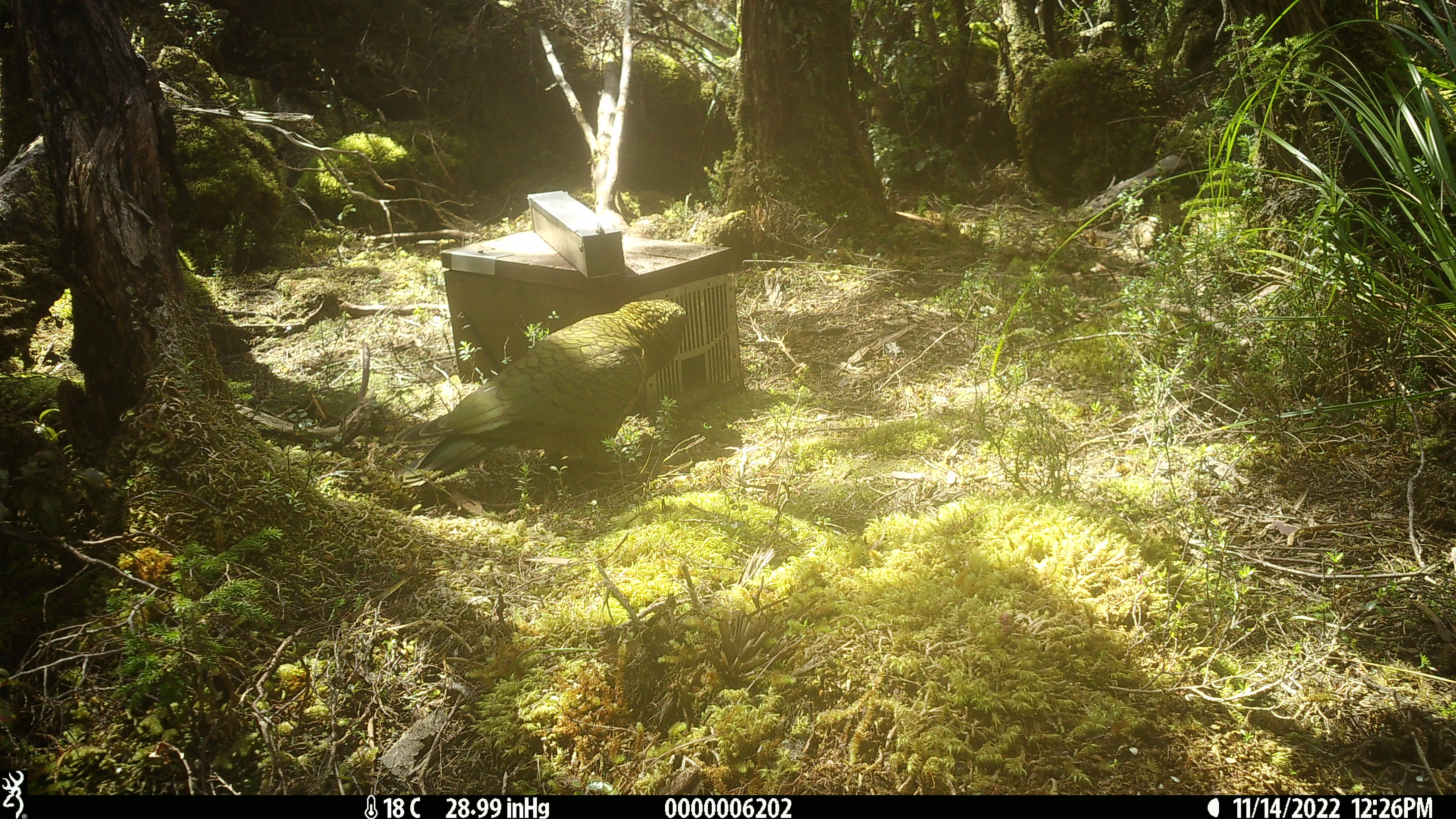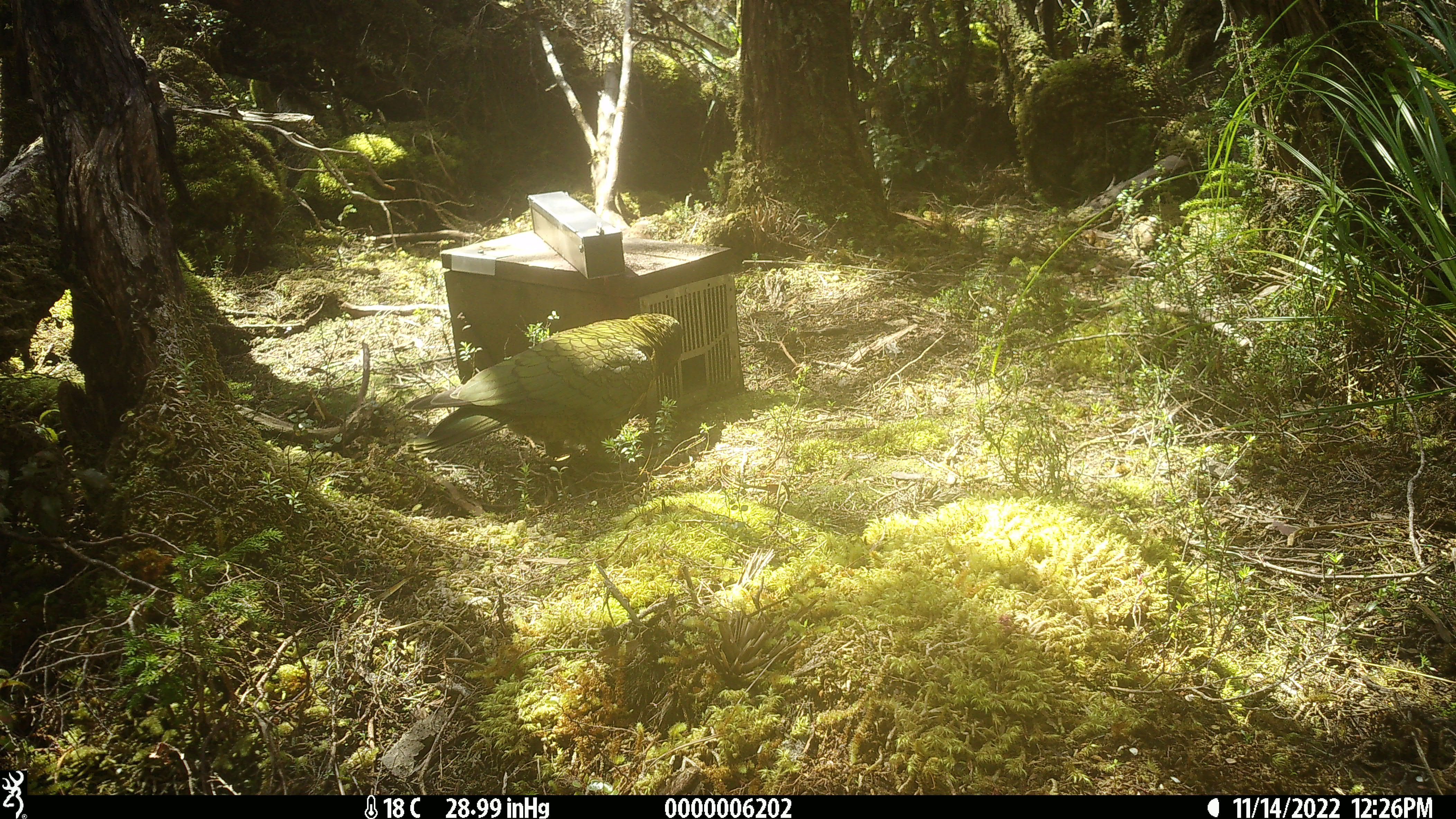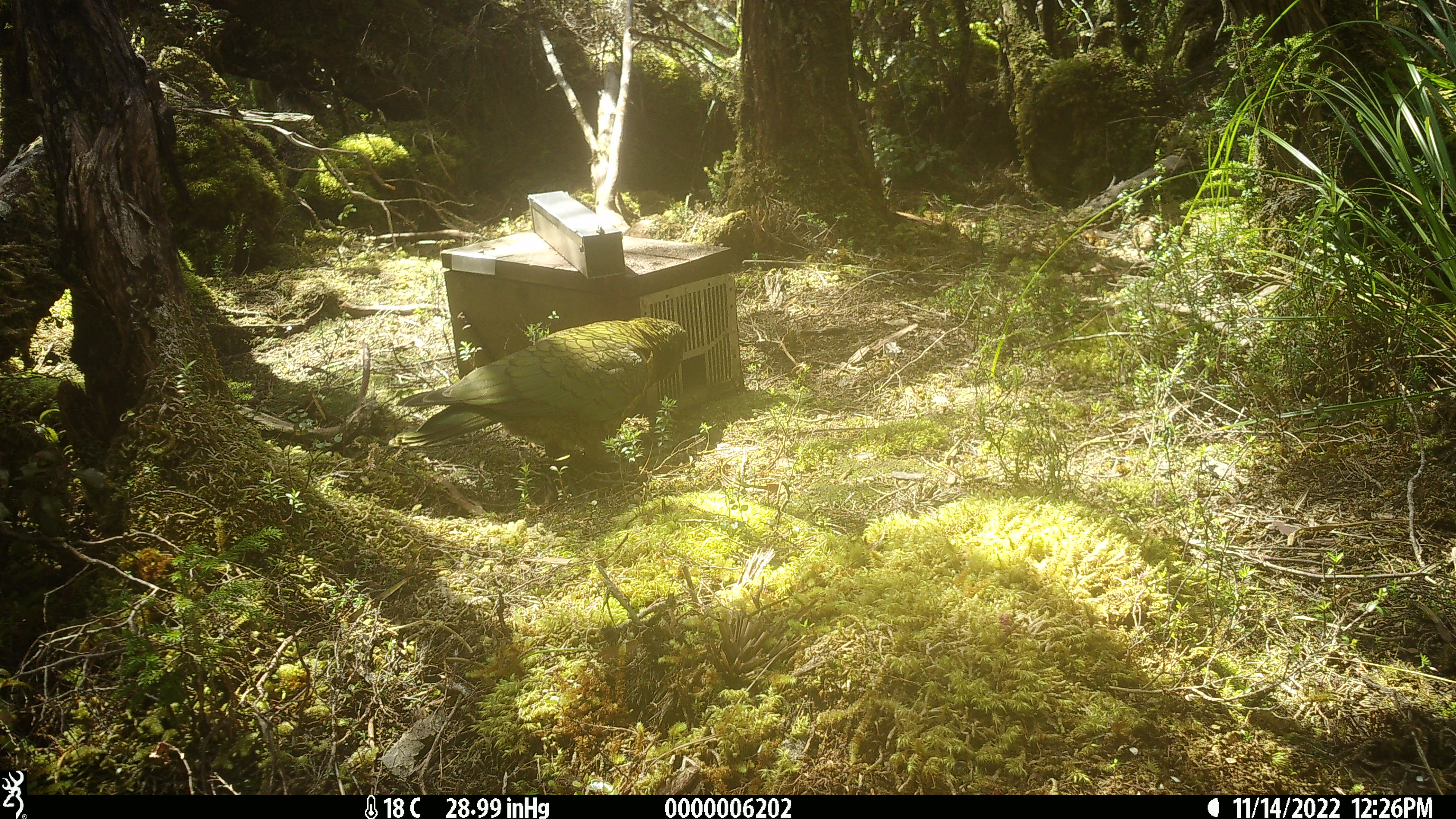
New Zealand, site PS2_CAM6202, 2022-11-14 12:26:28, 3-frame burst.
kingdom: Animalia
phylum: Chordata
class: Aves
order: Psittaciformes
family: Strigopidae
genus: Nestor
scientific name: Nestor notabilis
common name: kea